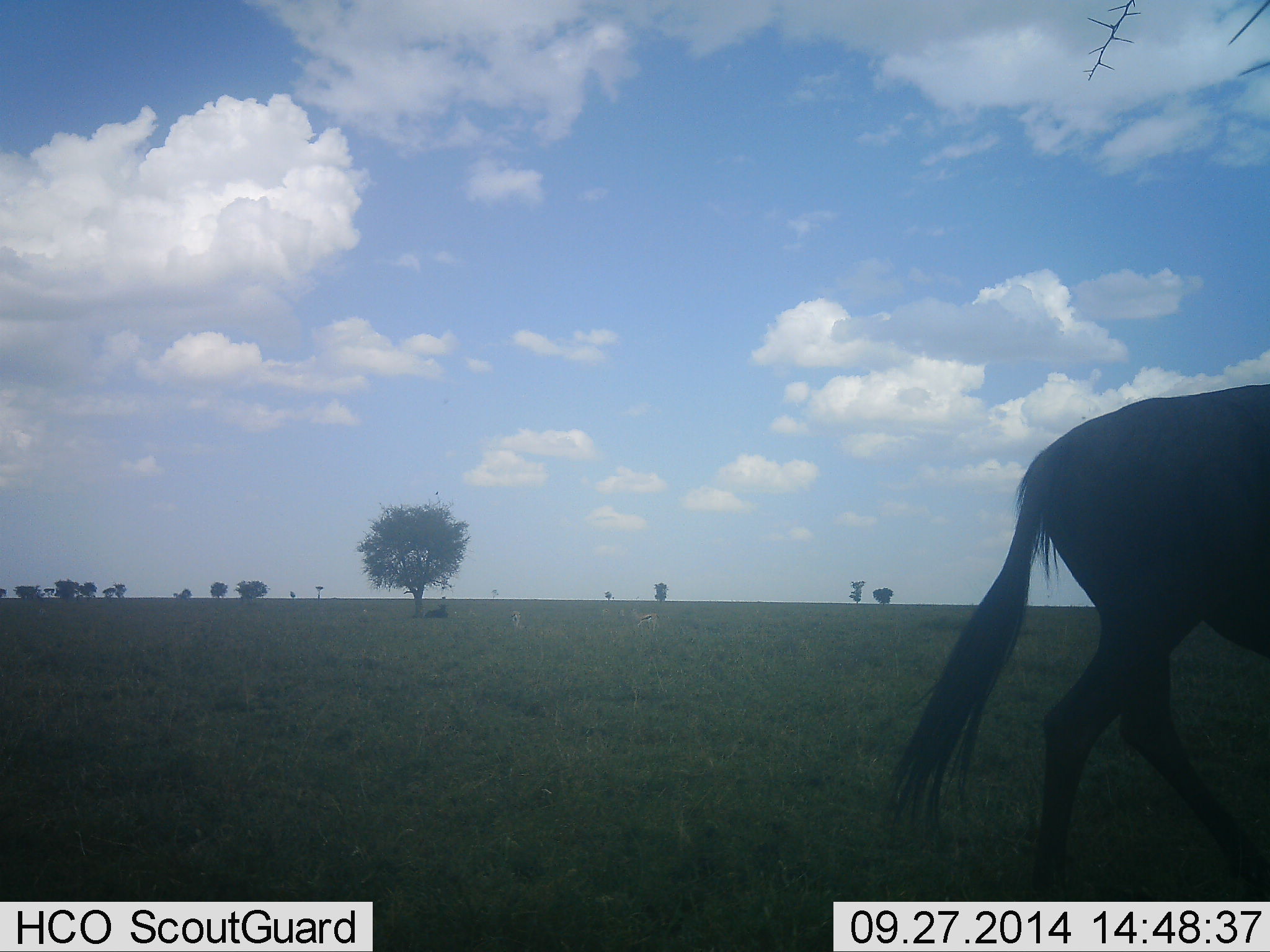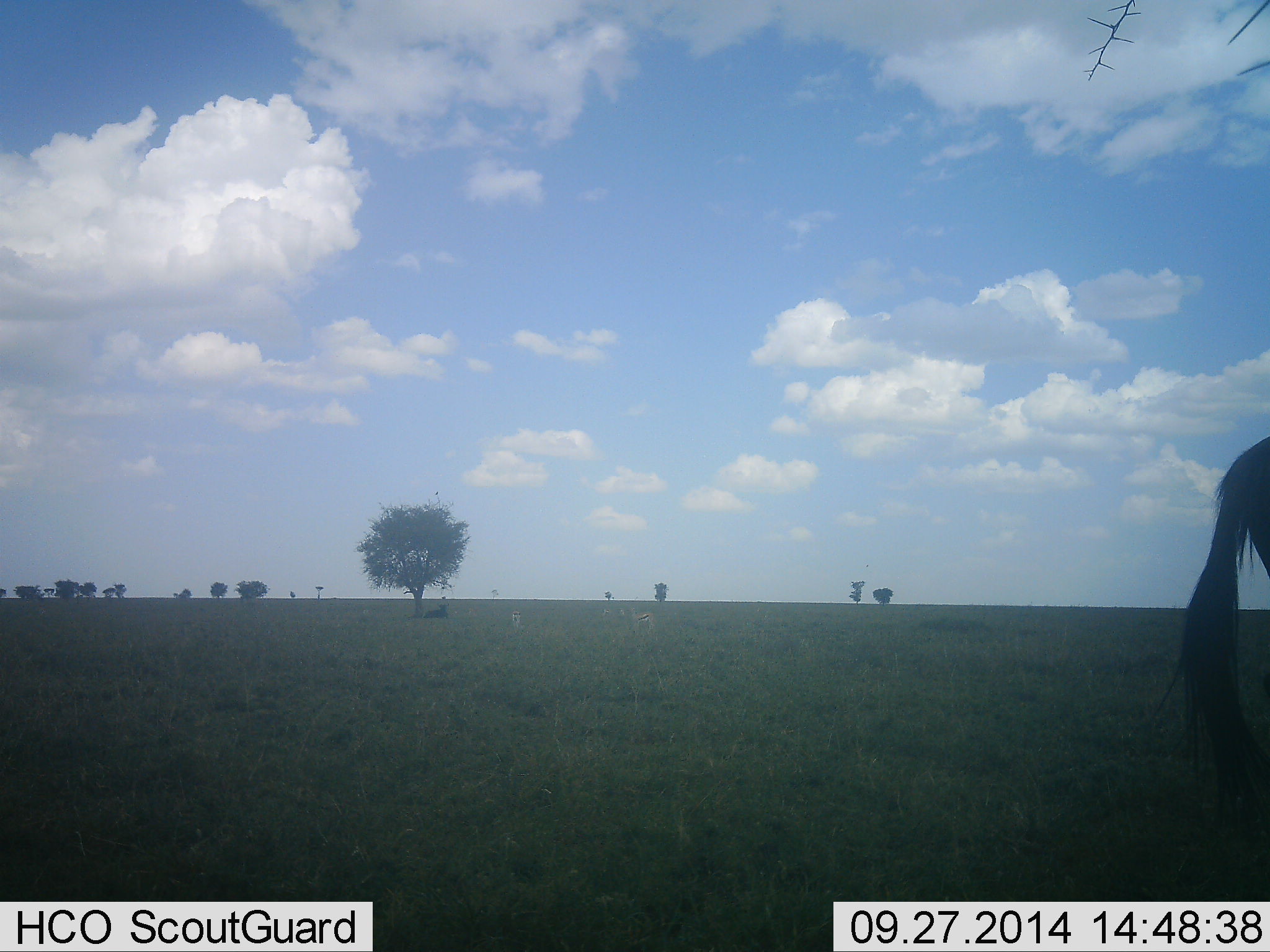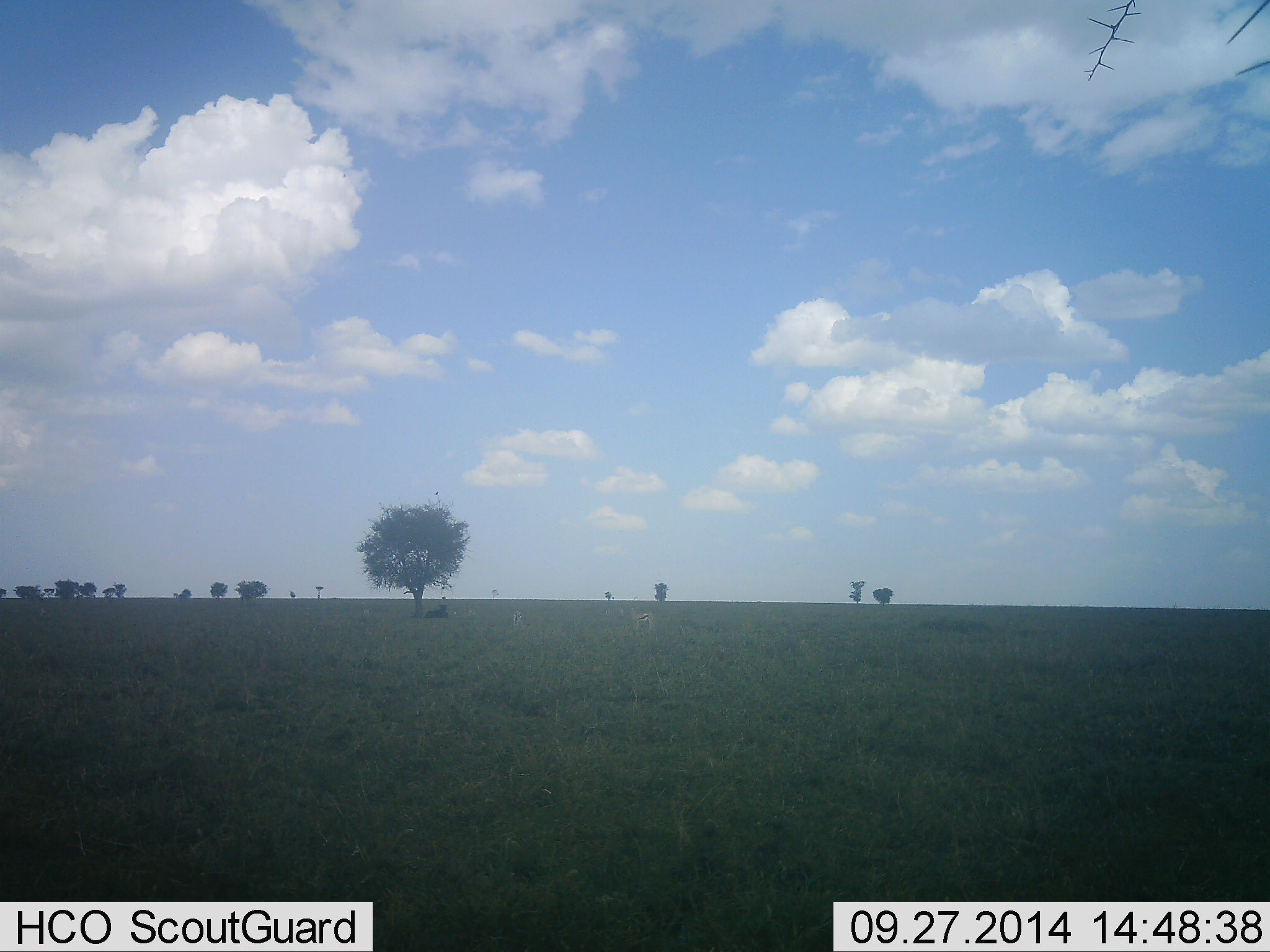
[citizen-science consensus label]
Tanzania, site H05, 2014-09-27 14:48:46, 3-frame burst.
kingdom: Animalia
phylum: Chordata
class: Mammalia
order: Artiodactyla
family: Bovidae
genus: Connochaetes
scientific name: Connochaetes taurinus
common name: blue wildebeest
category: wildebeest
Wildebeest (blue wildebeest) (Connochaetes taurinus), count 1. Behavior (volunteer vote fractions): standing 17%, resting 17%, moving 83%, interacting 0%. Young present (vote fraction): 0%. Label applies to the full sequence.